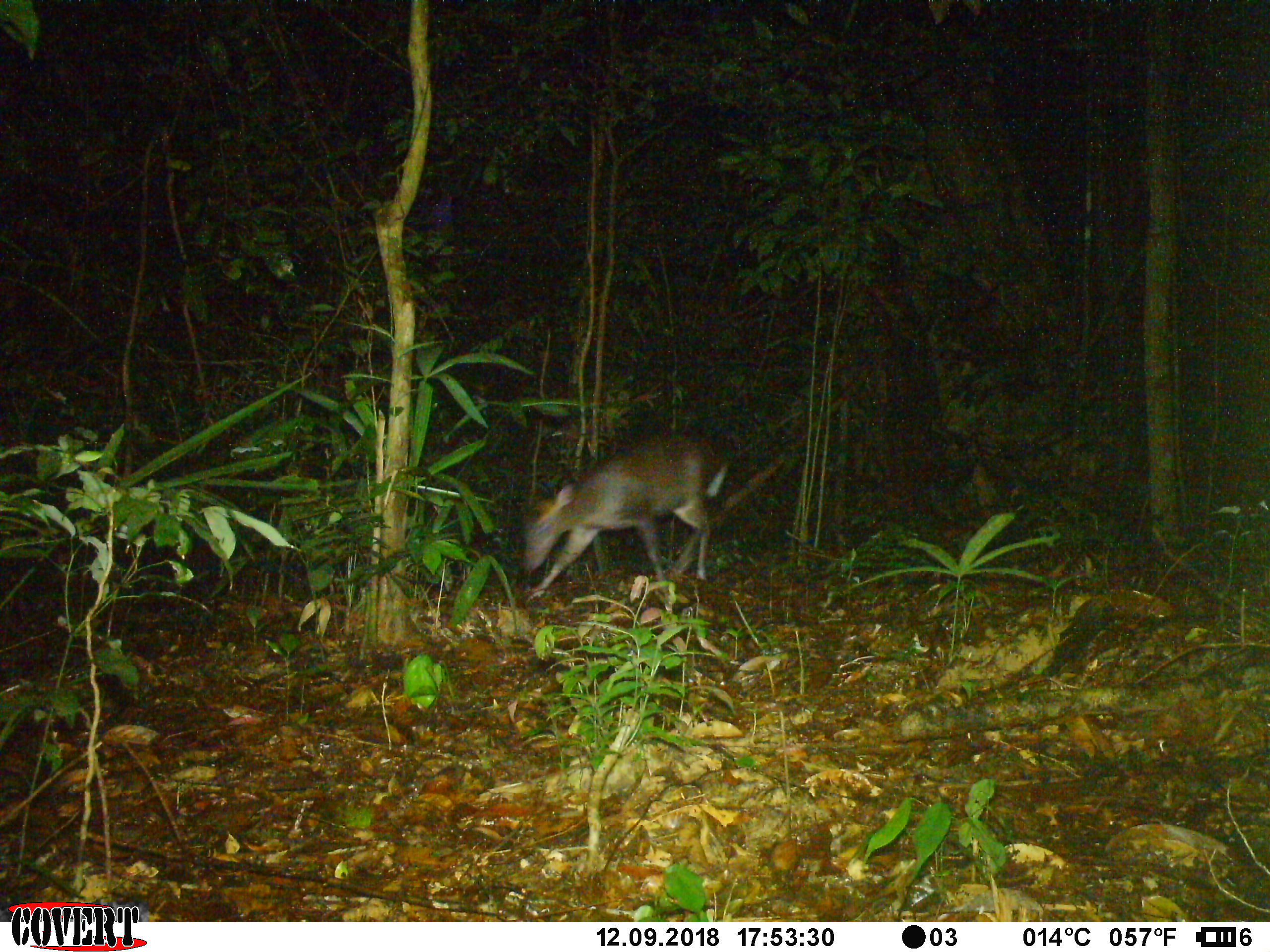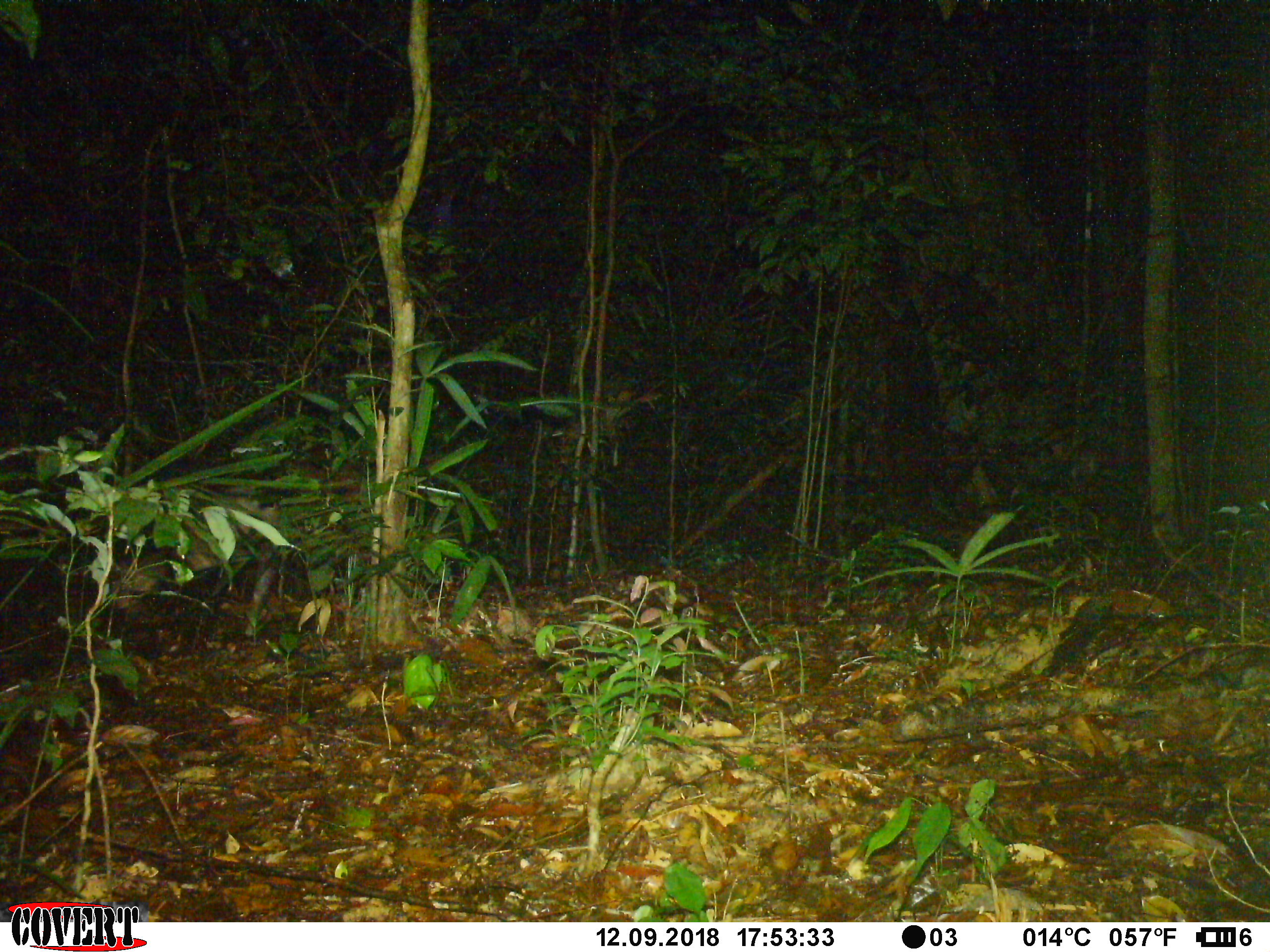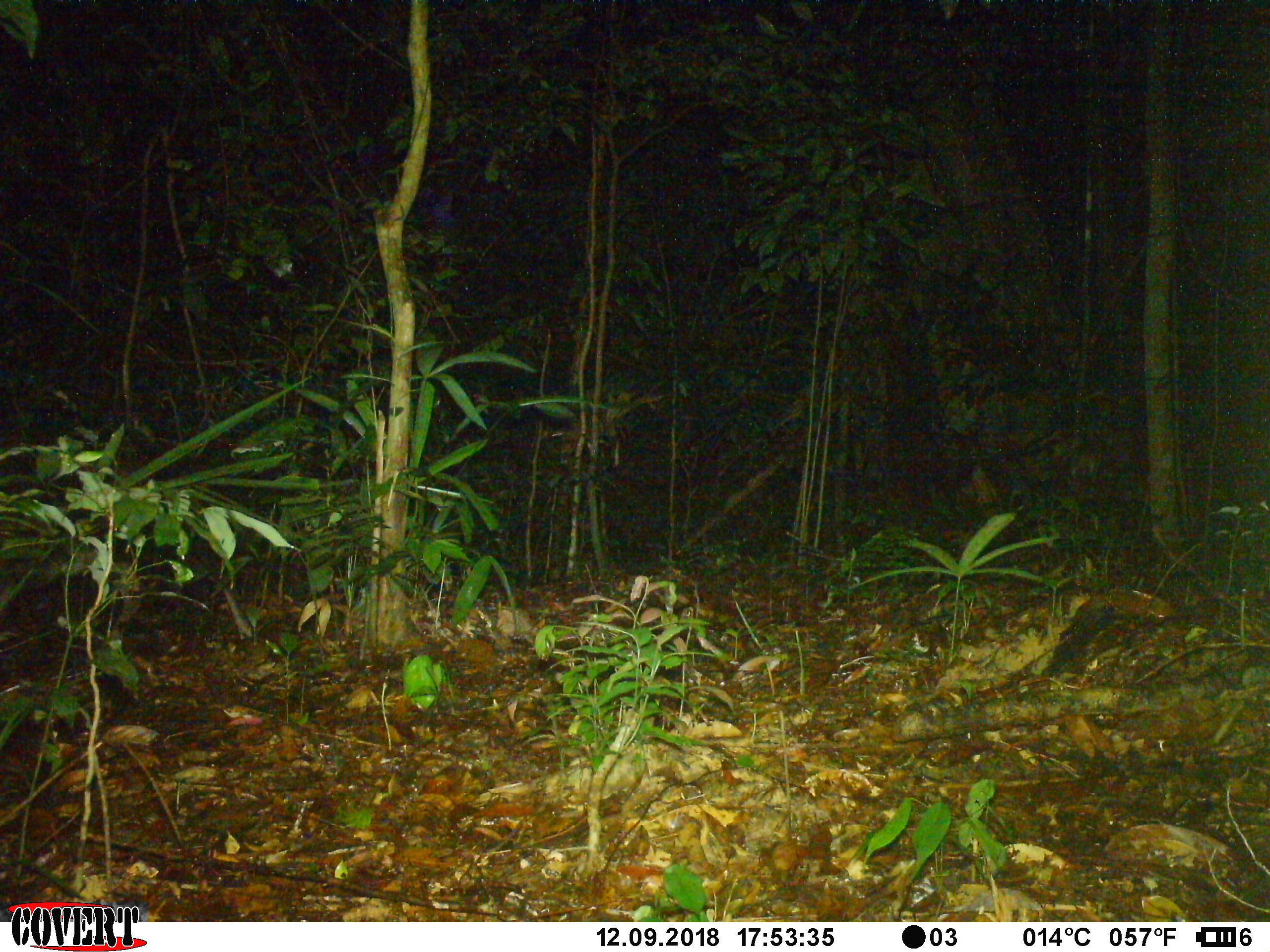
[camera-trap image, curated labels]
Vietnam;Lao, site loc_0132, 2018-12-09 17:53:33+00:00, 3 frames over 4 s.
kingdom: Animalia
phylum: Chordata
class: Mammalia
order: Artiodactyla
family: Cervidae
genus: Muntiacus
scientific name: Muntiacus rooseveltorum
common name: roosevelt's muntjac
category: roosevelts muntjac group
Roosevelts muntjac group (roosevelt's muntjac) (Muntiacus rooseveltorum). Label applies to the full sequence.